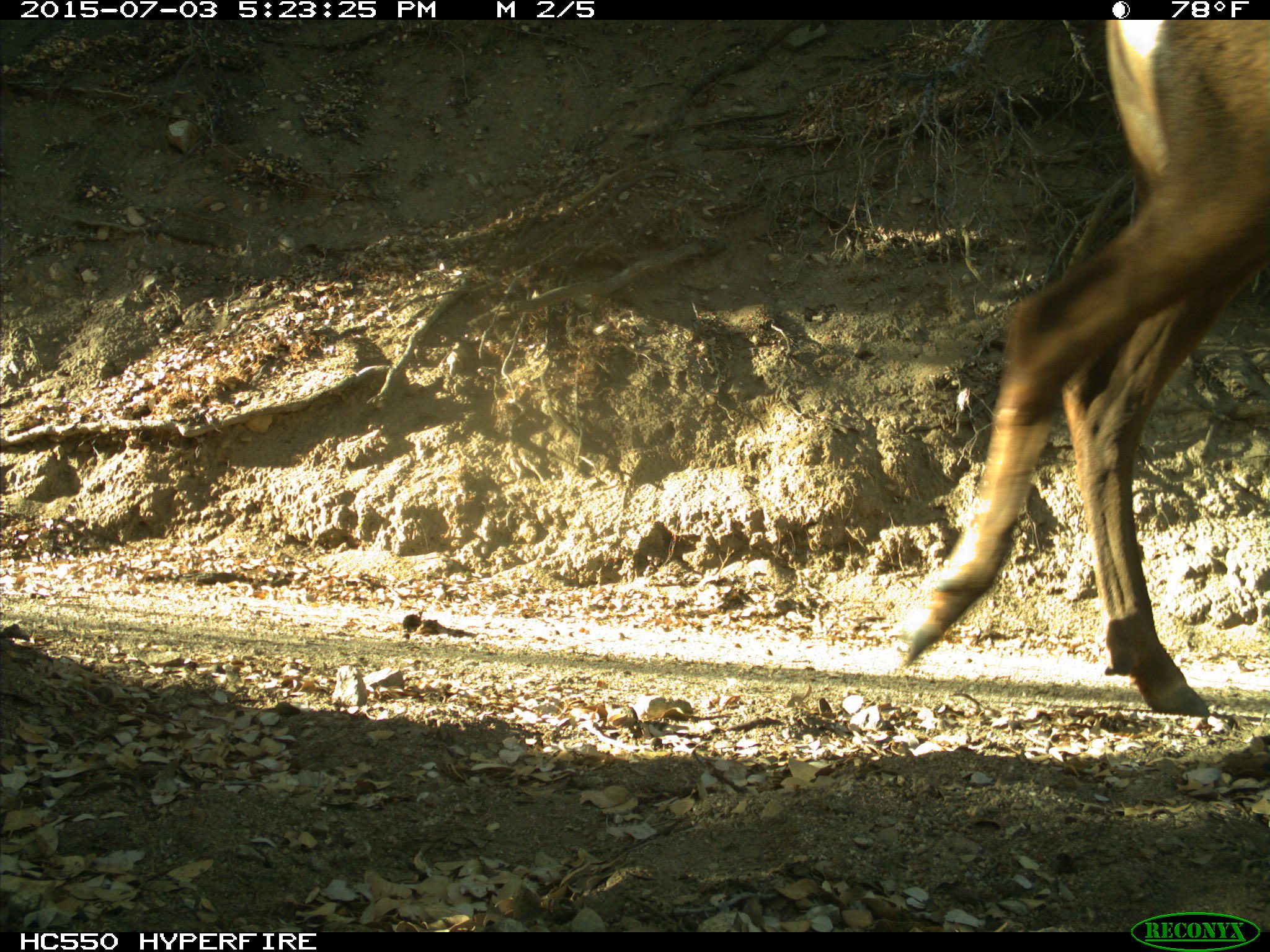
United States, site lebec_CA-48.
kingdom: Animalia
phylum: Chordata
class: Mammalia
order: Artiodactyla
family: Cervidae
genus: Cervus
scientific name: Cervus canadensis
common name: elk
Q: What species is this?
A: Cervus canadensis (elk).